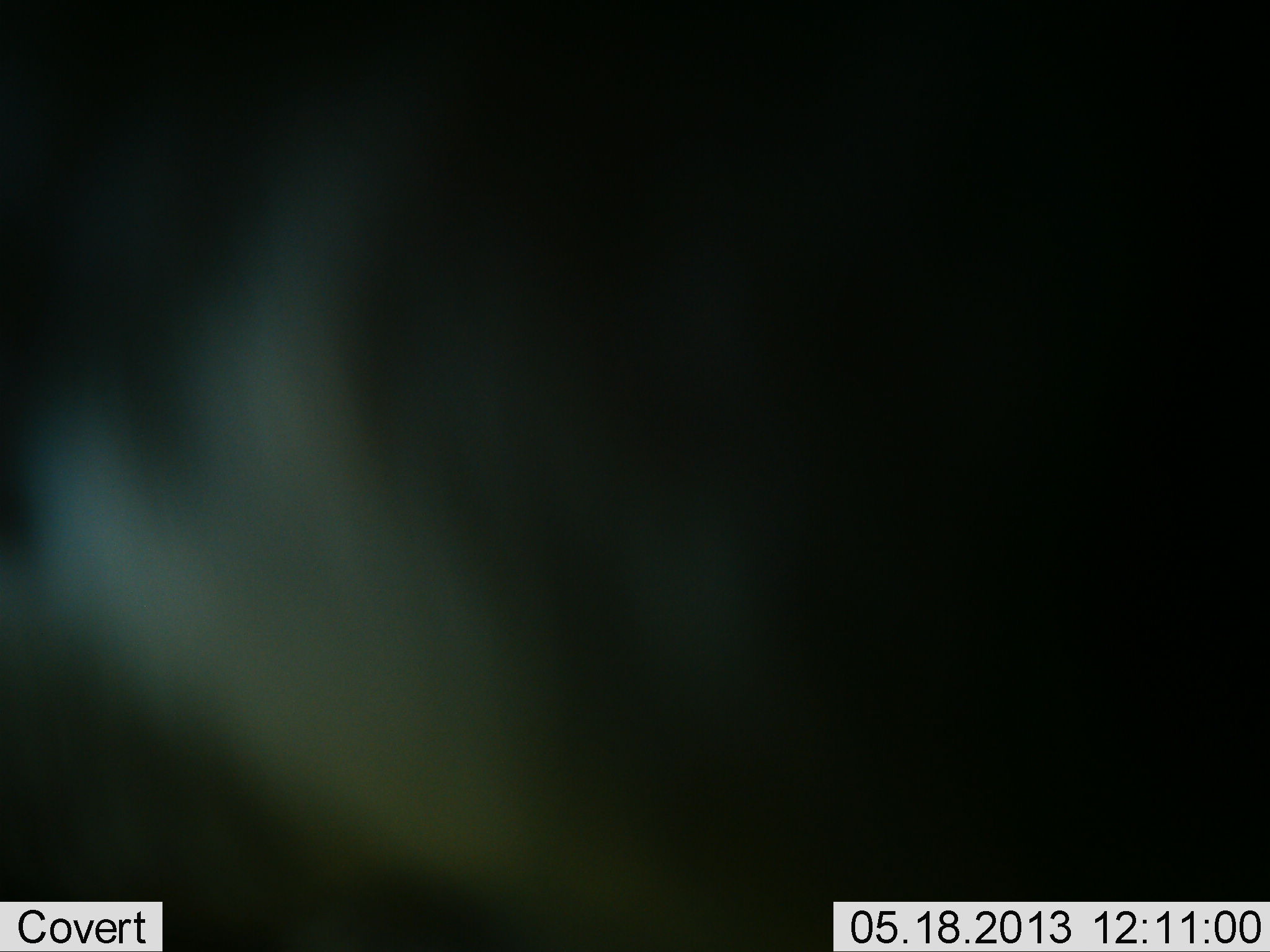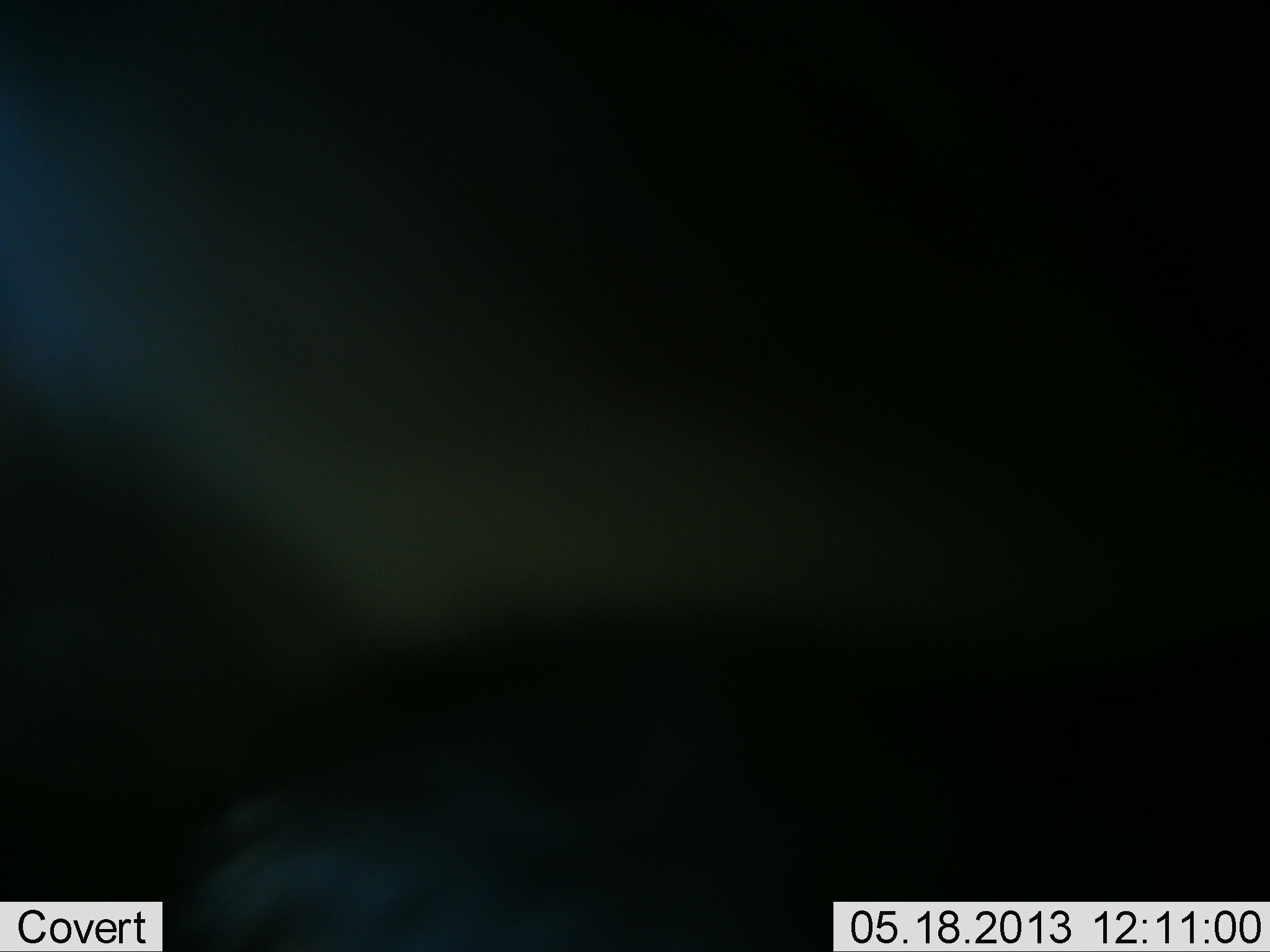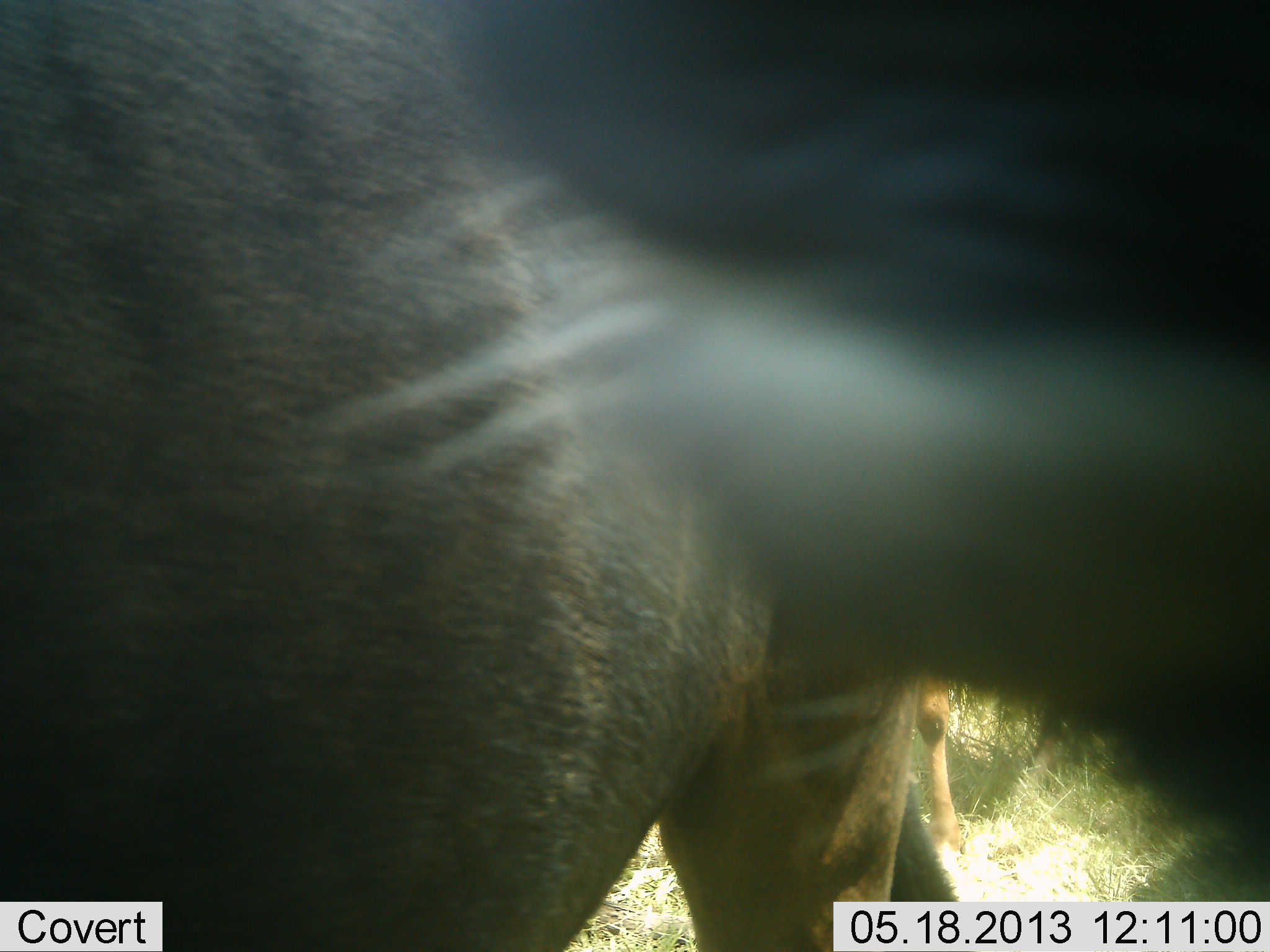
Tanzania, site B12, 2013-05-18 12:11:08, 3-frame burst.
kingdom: Animalia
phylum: Chordata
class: Mammalia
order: Artiodactyla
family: Bovidae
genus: Connochaetes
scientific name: Connochaetes taurinus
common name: blue wildebeest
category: wildebeest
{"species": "wildebeest (blue wildebeest) (Connochaetes taurinus)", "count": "2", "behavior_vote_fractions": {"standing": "100%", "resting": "0%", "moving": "20%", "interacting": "0%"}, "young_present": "10%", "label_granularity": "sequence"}